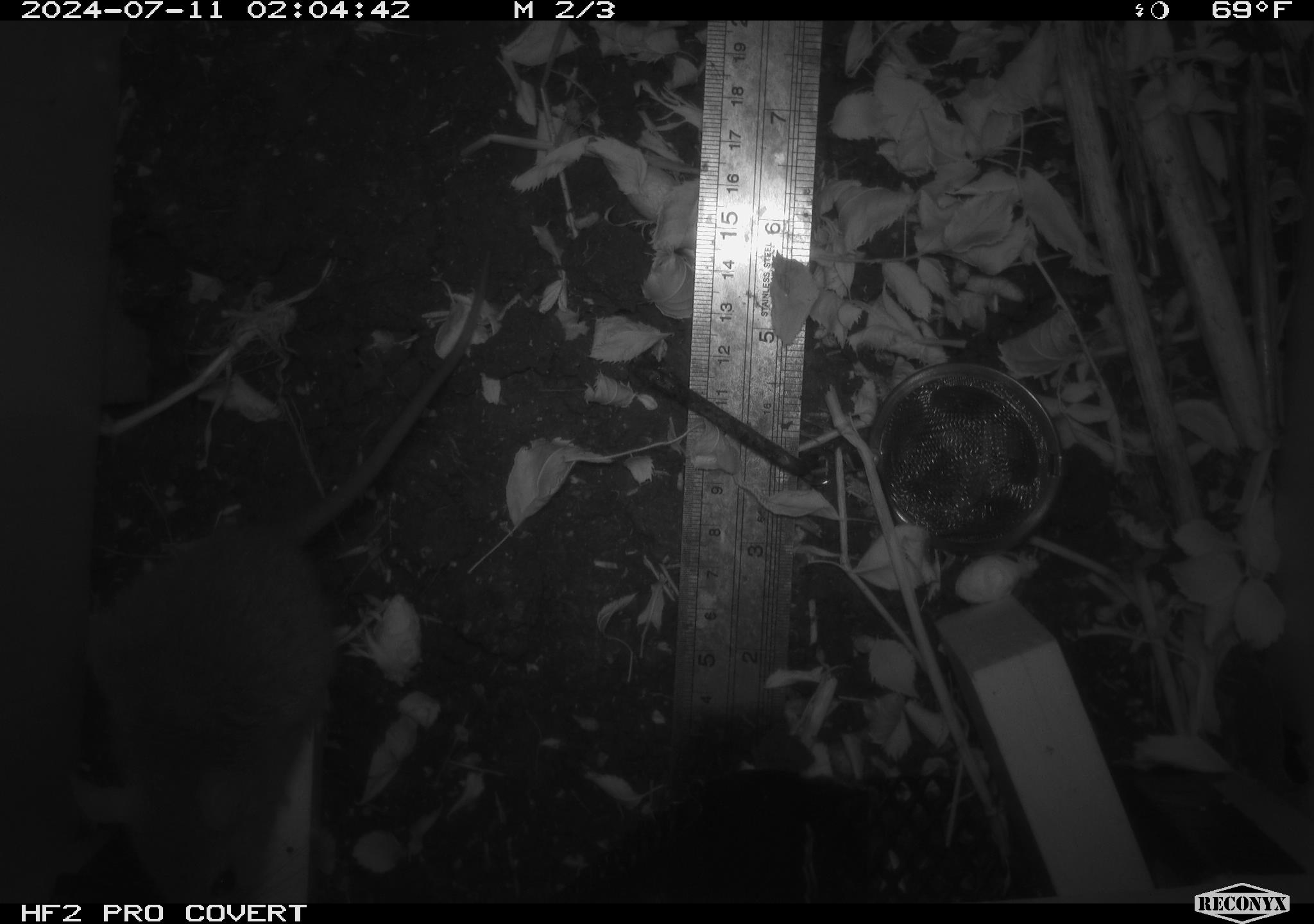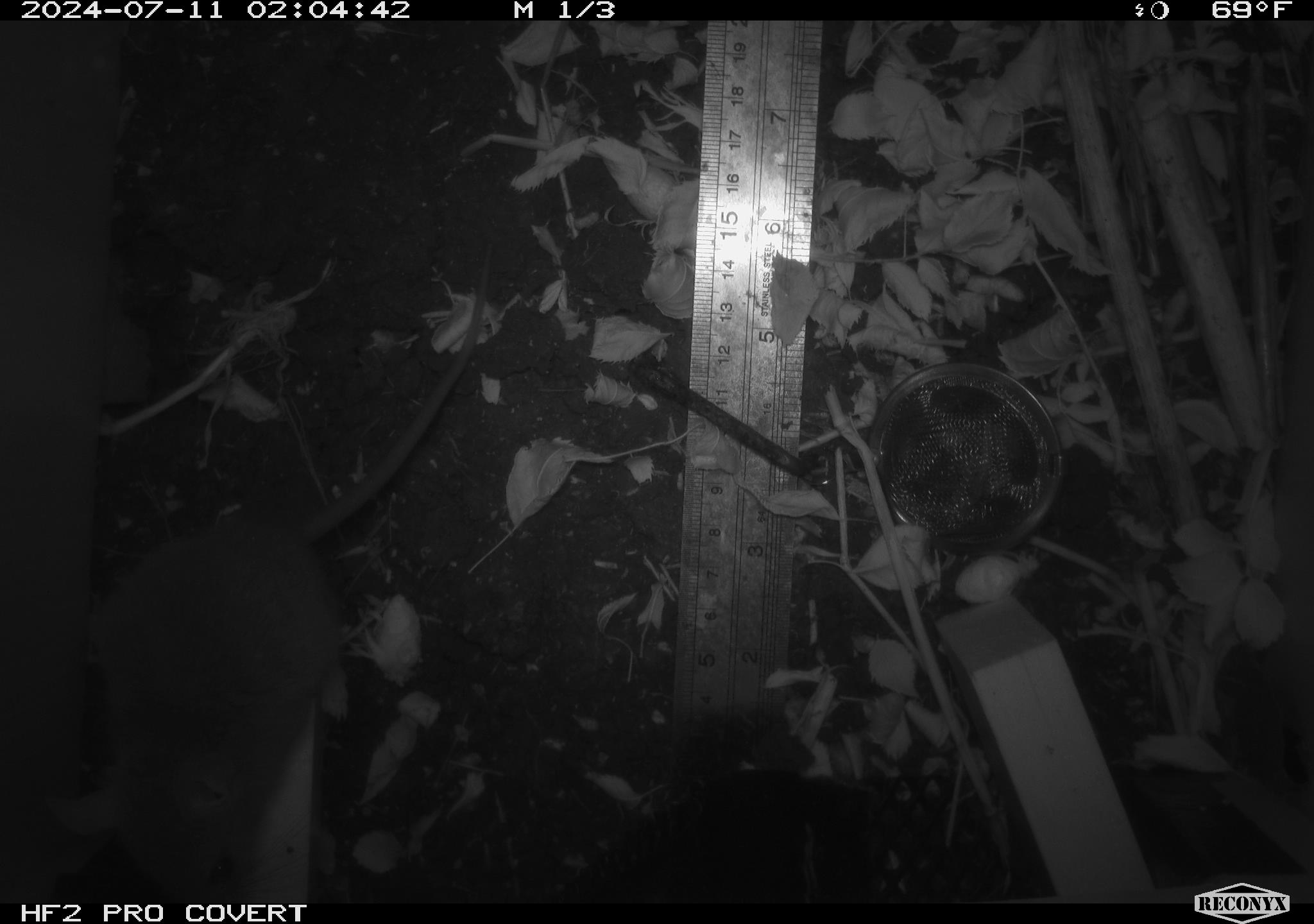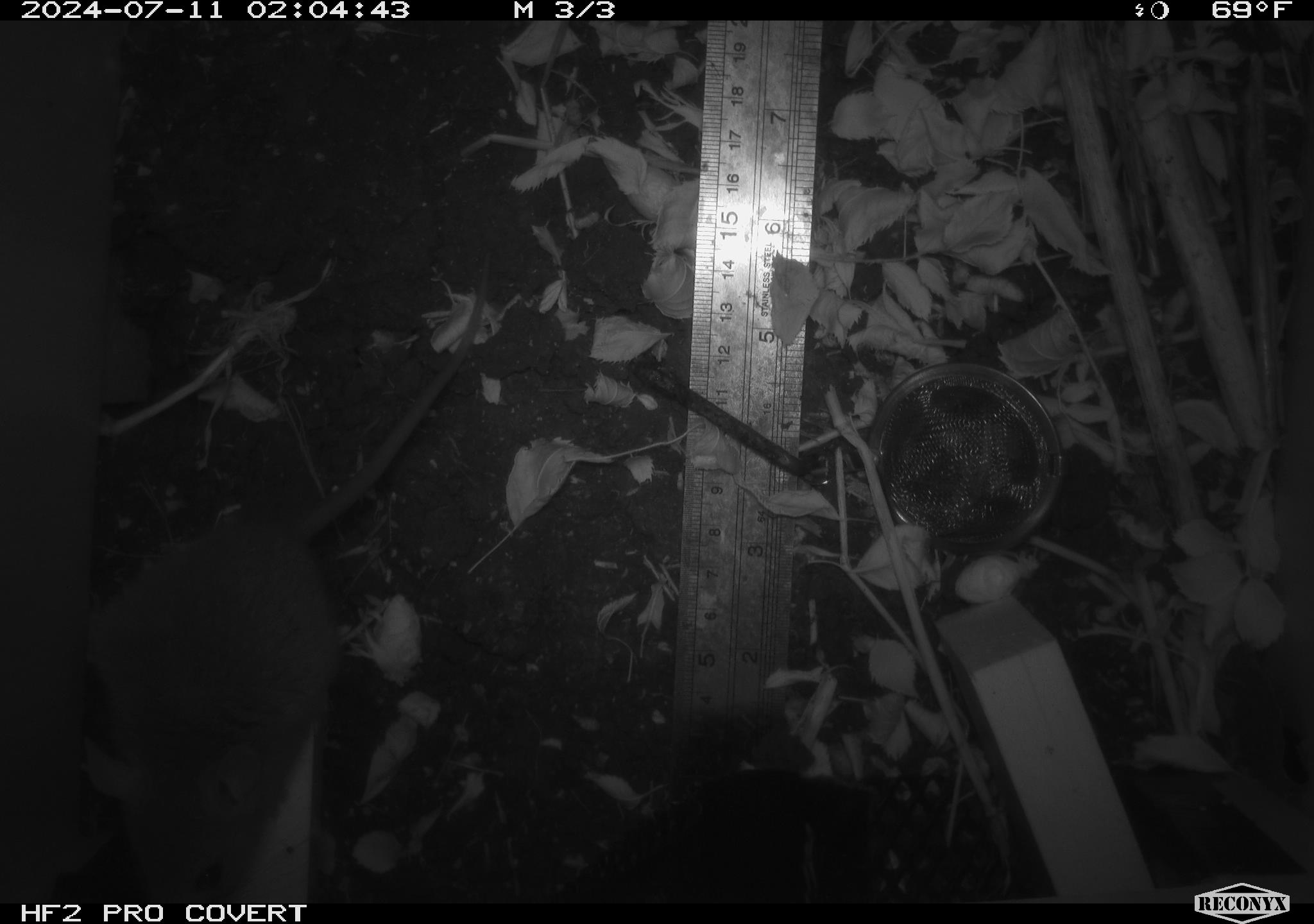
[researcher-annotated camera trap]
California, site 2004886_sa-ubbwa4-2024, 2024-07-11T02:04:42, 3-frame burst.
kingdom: Animalia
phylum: Chordata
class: Mammalia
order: Rodentia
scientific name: Rodentia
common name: woodrat or rat or mouse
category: woodrat or rat or mouse species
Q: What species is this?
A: Woodrat or rat or mouse species (woodrat or rat or mouse) (Rodentia).